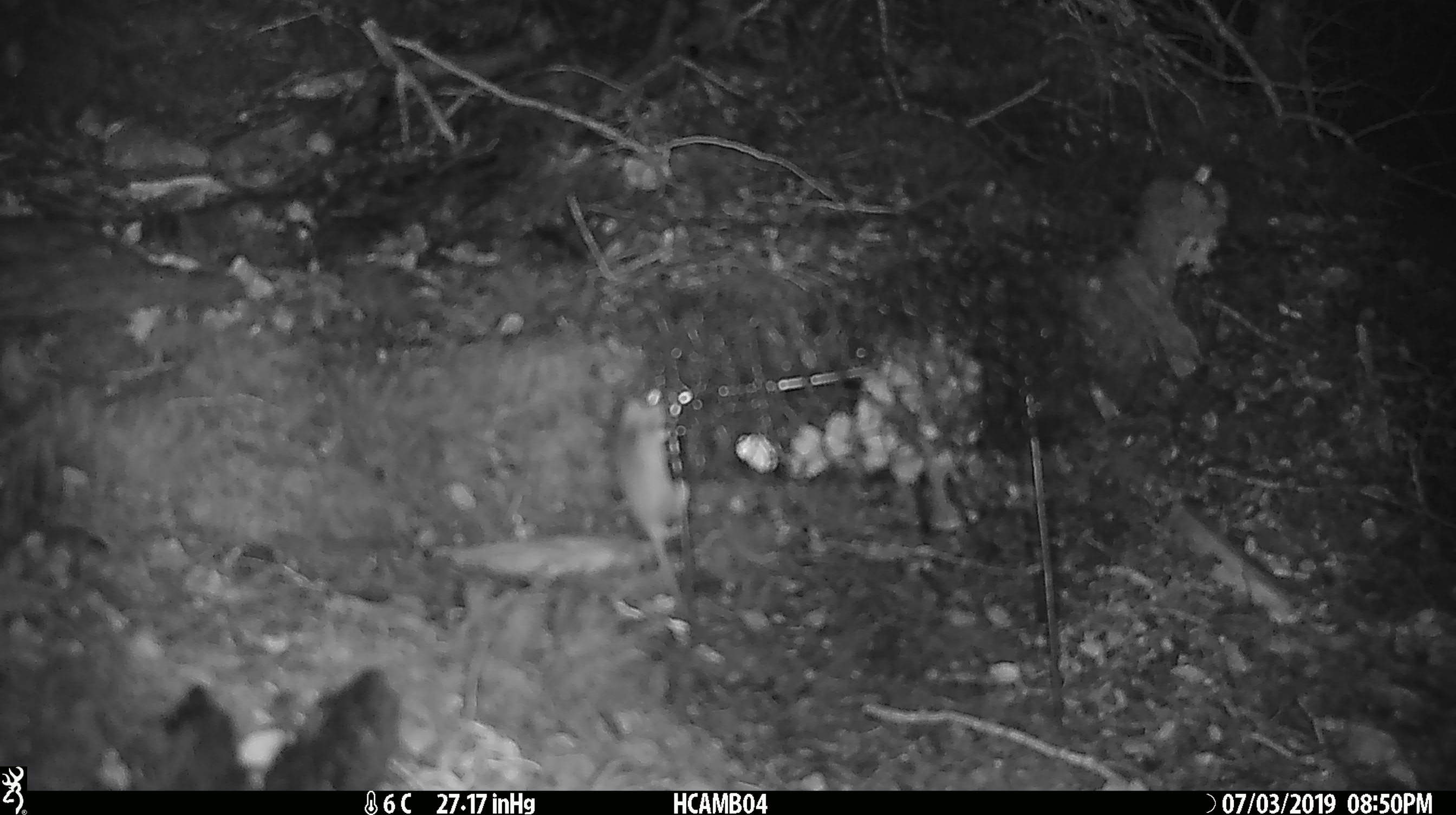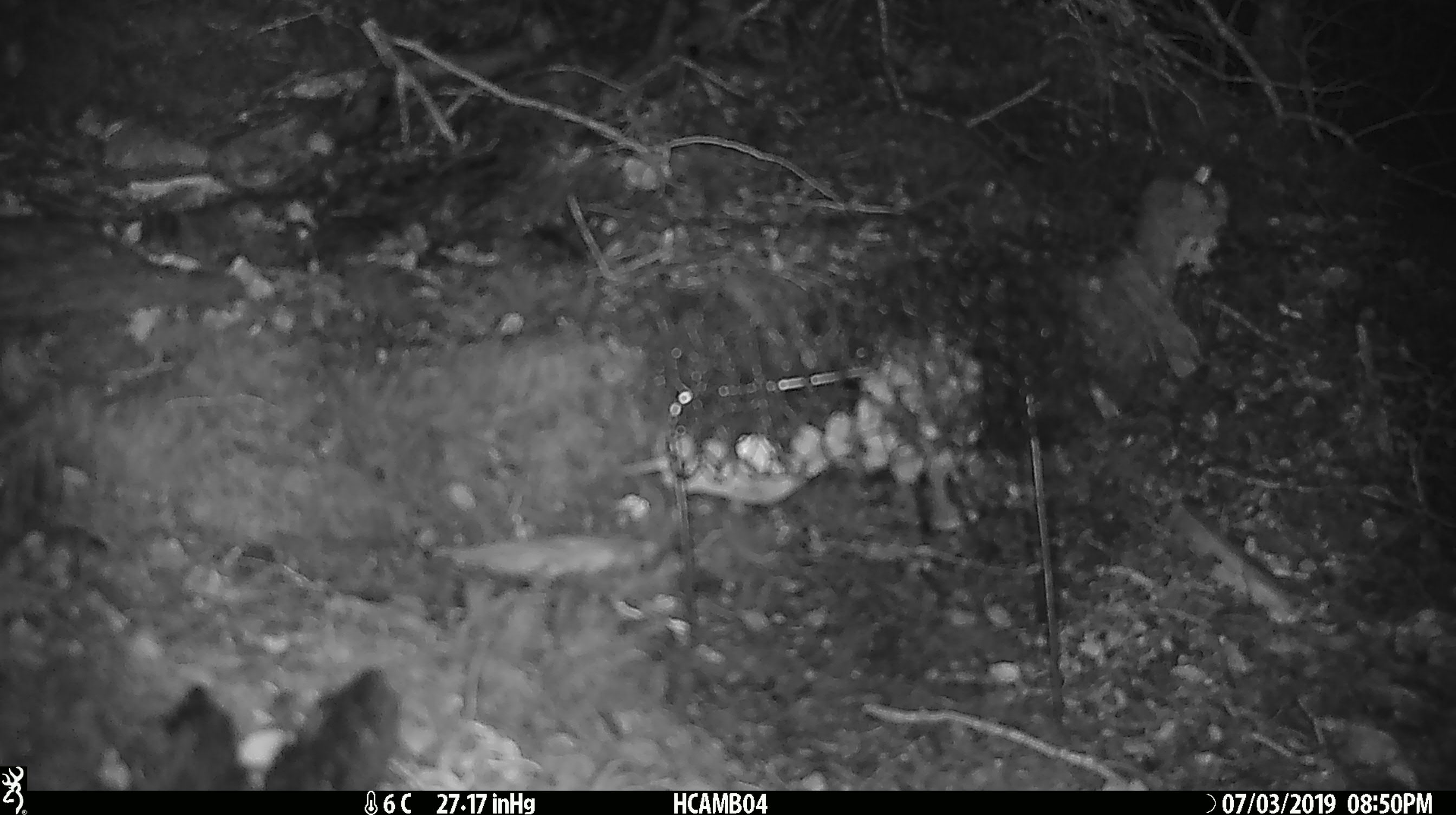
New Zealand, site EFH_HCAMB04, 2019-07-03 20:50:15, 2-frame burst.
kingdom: Animalia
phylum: Chordata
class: Mammalia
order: Rodentia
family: Muridae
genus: Mus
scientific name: Mus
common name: mouse